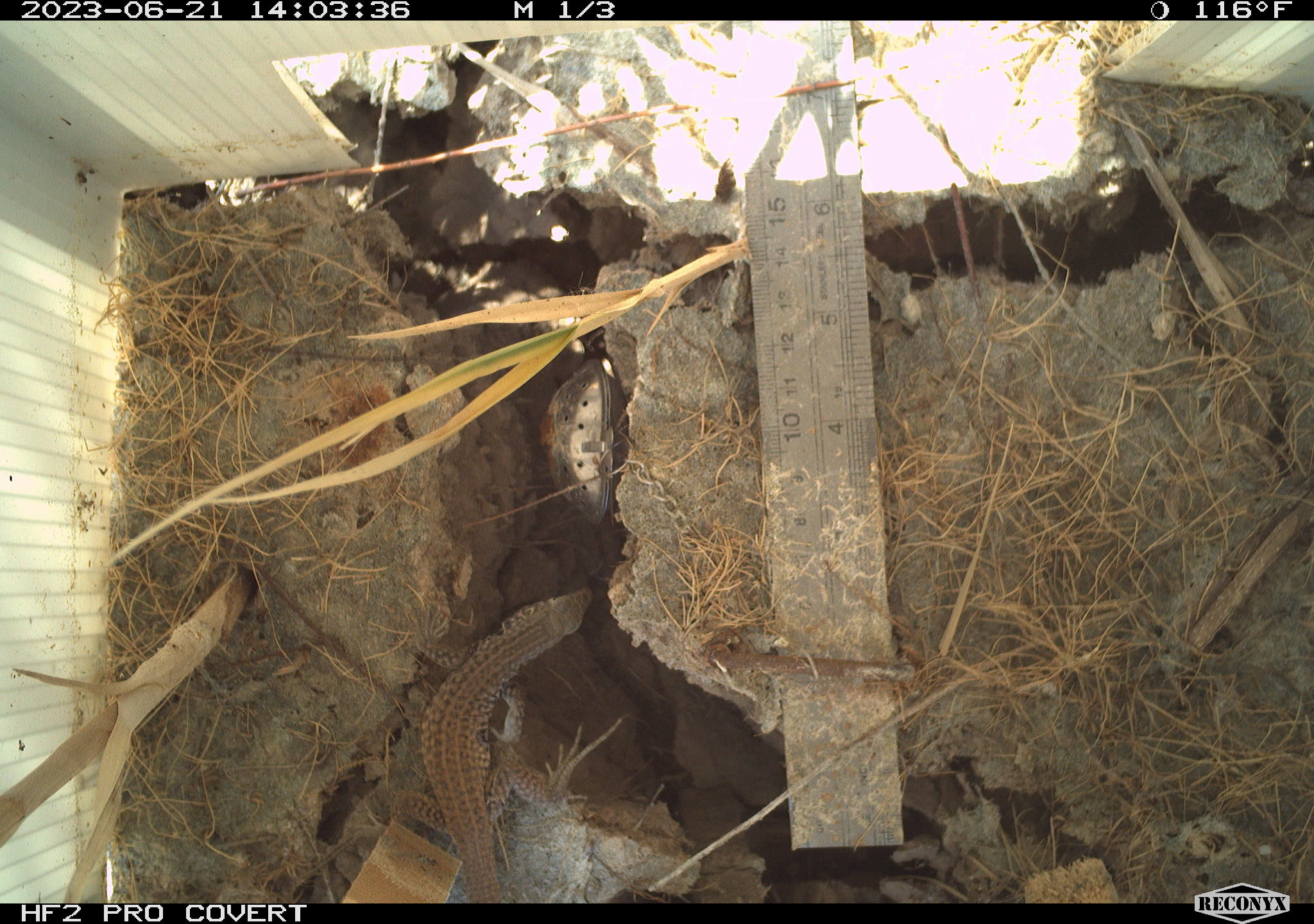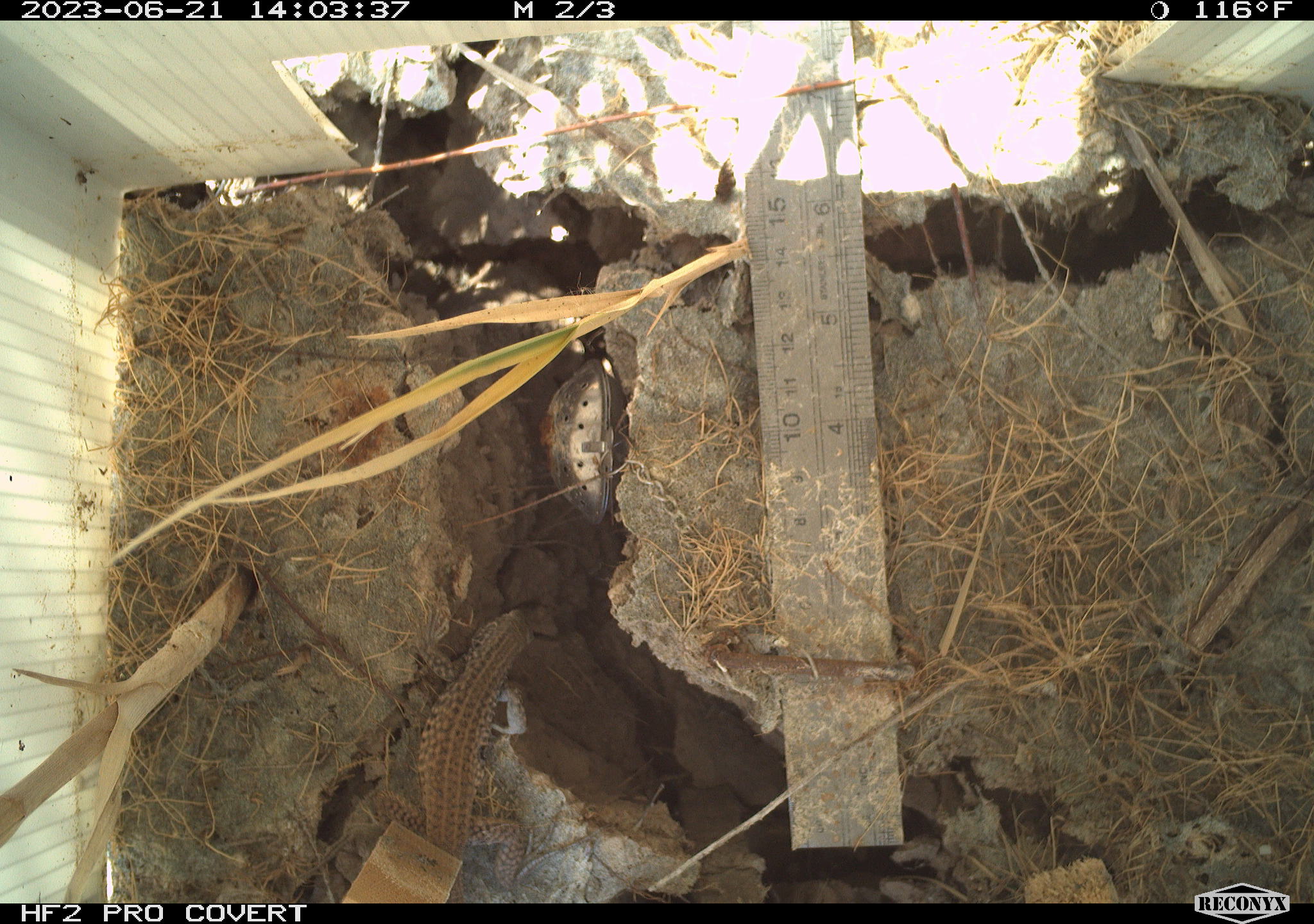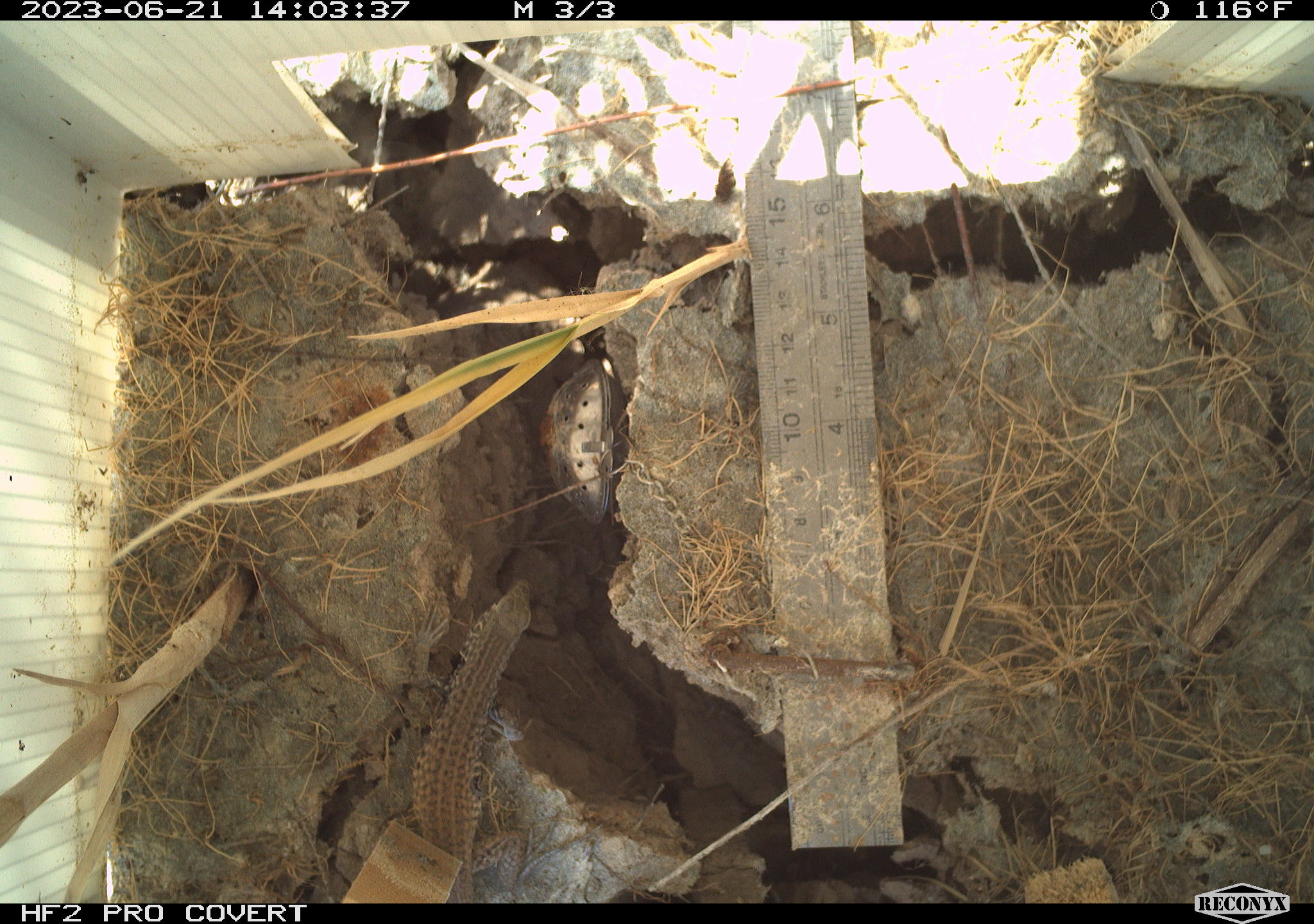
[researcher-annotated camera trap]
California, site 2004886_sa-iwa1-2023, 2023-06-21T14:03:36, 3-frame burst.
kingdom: Animalia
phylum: Chordata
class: Reptilia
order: Squamata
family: Teiidae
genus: Aspidoscelis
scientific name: Aspidoscelis tigris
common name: western whiptail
Western whiptail (Aspidoscelis tigris).